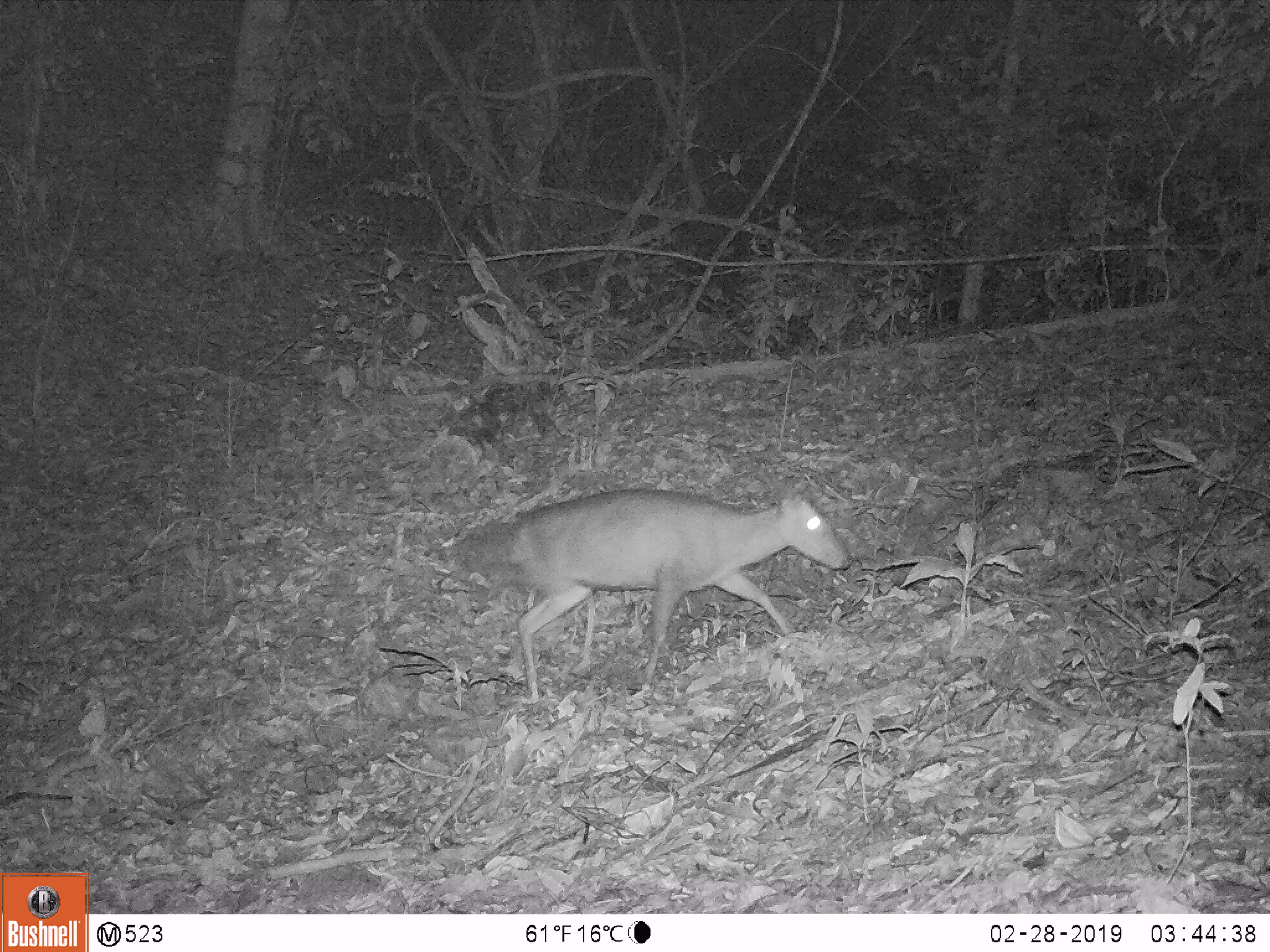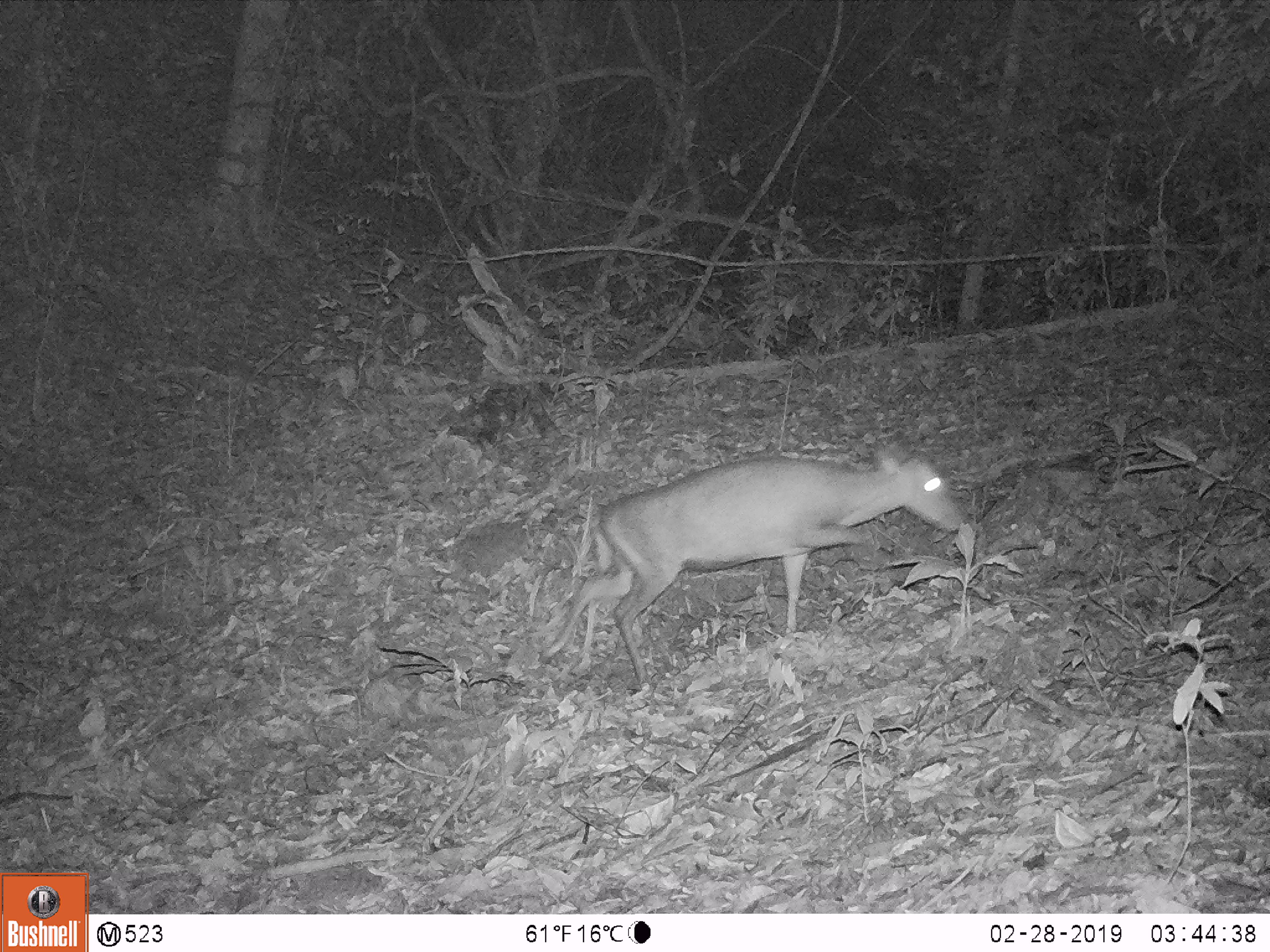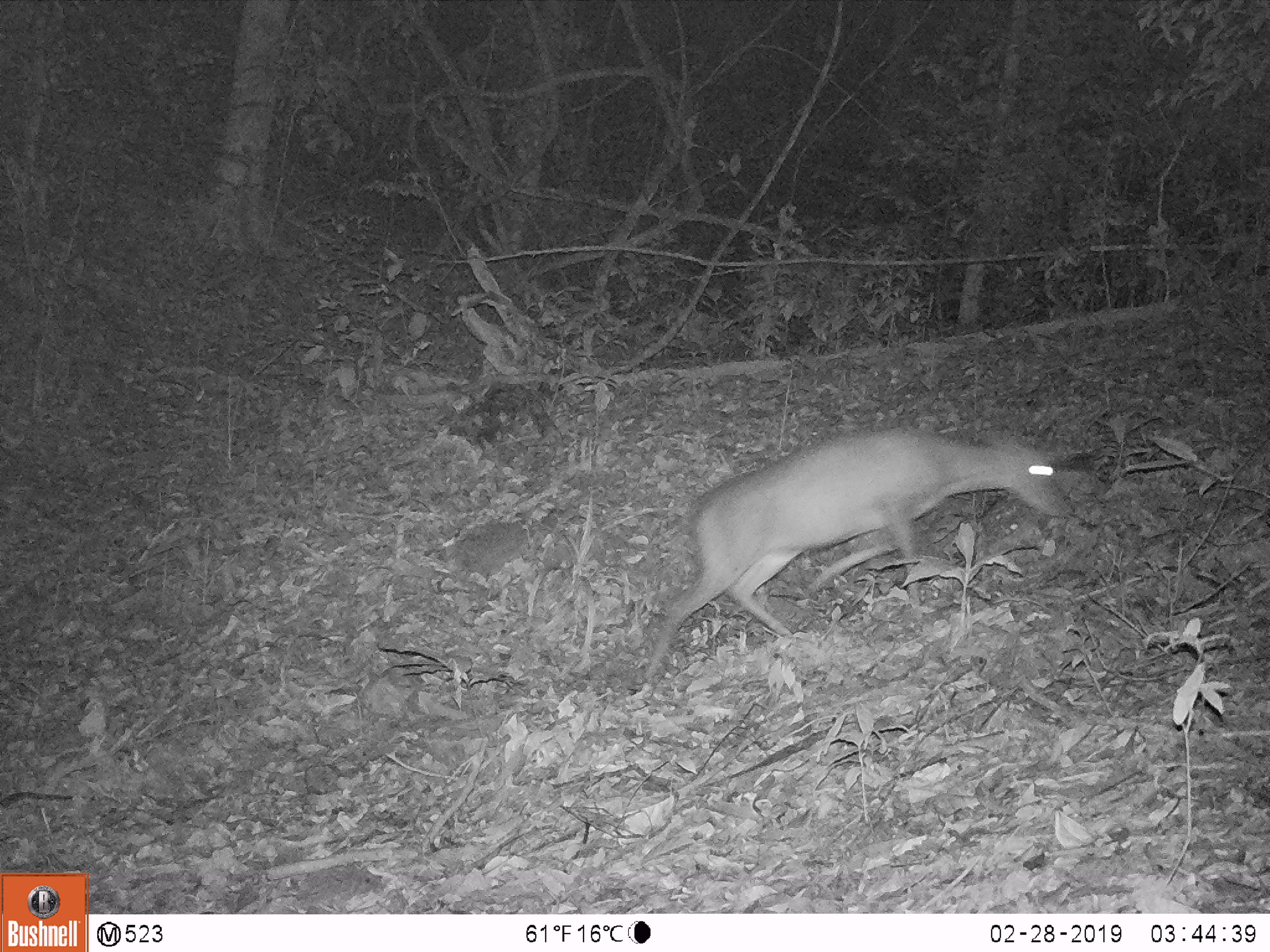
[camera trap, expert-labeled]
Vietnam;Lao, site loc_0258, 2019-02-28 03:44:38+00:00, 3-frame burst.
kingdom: Animalia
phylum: Chordata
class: Mammalia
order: Artiodactyla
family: Cervidae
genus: Muntiacus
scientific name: Muntiacus rooseveltorum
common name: roosevelt's muntjac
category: roosevelts muntjac group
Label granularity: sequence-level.